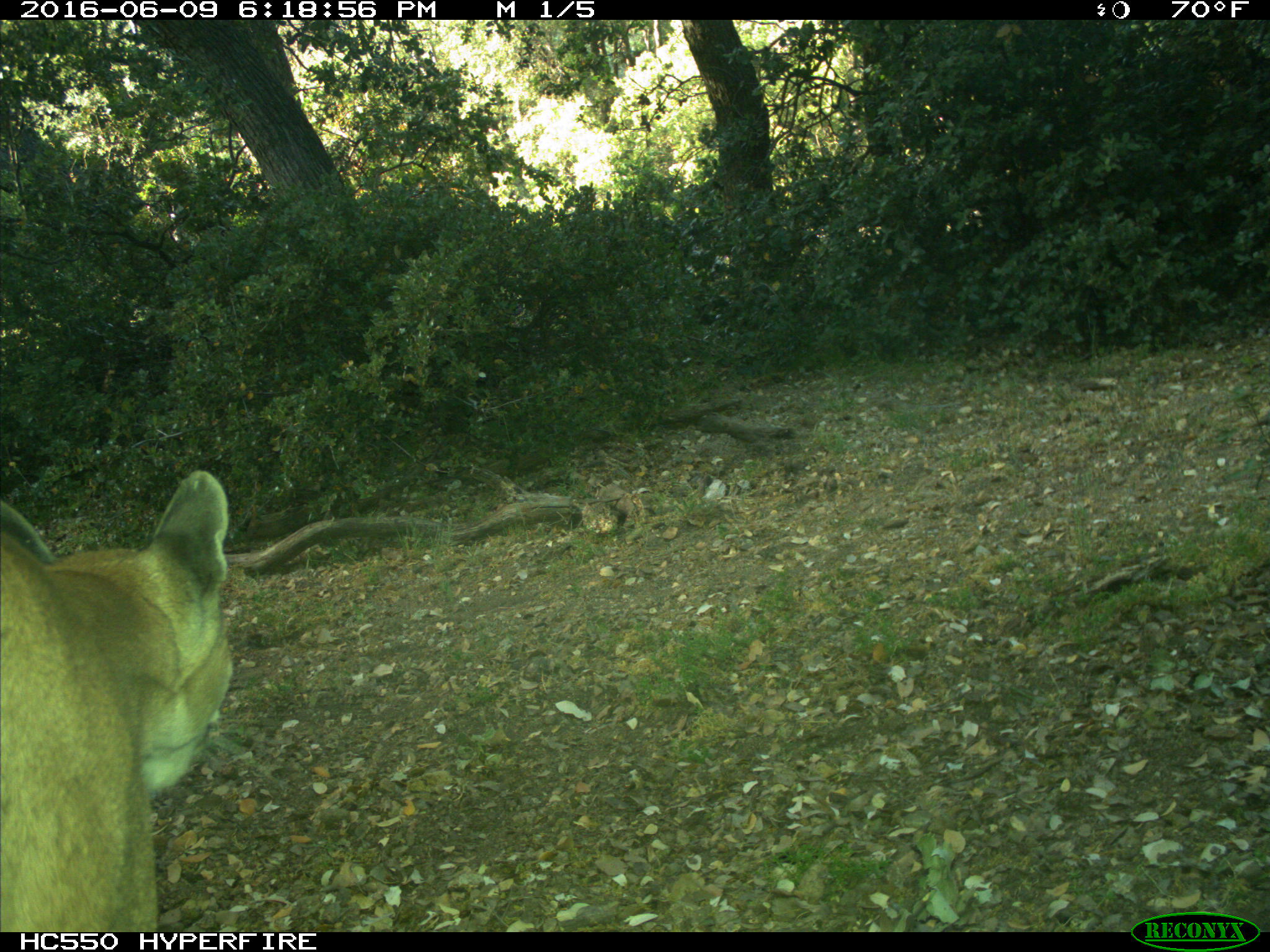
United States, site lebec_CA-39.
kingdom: Animalia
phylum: Chordata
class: Mammalia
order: Carnivora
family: Felidae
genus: Puma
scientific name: Puma concolor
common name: mountain lion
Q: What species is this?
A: Puma concolor (mountain lion).